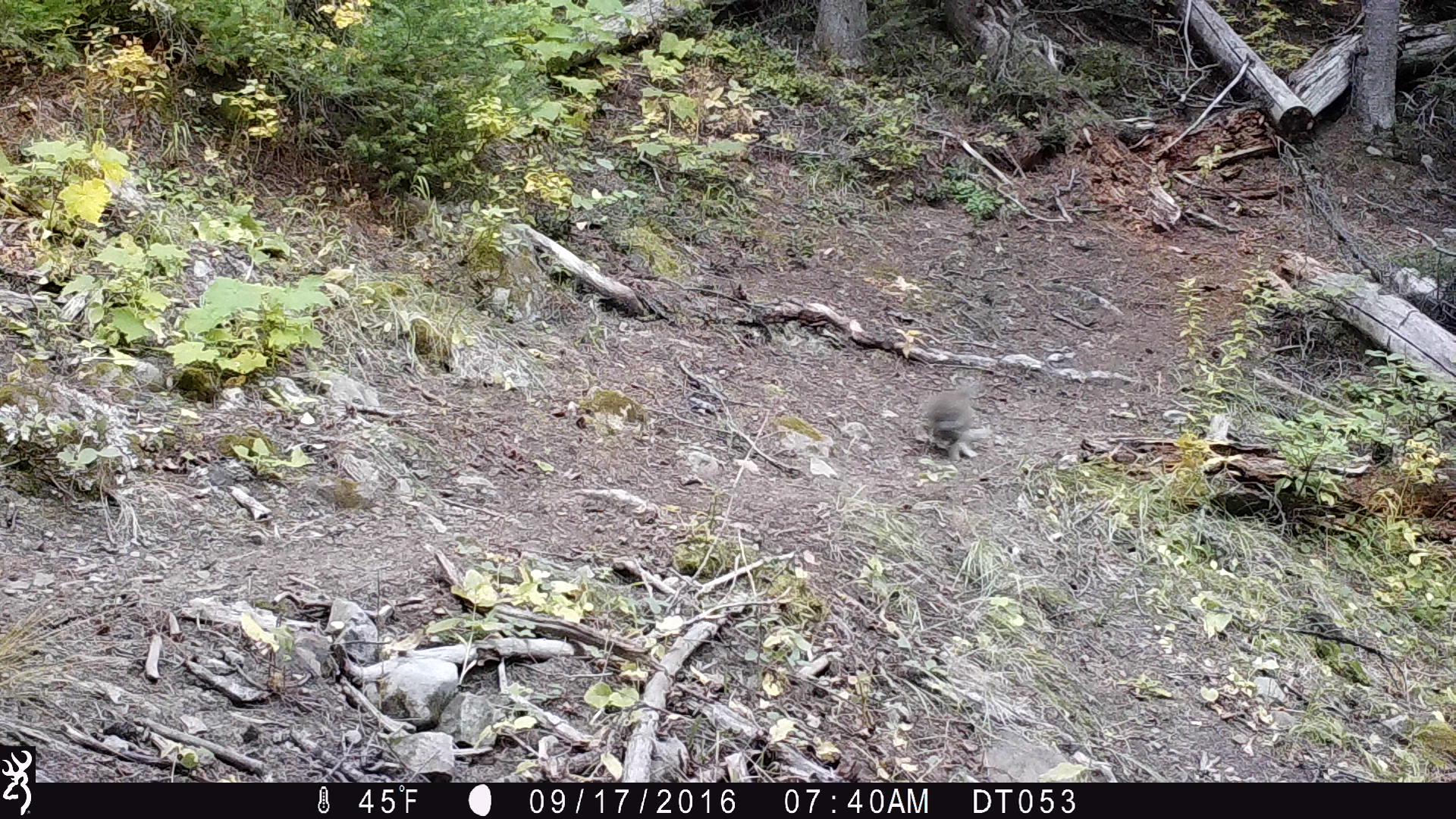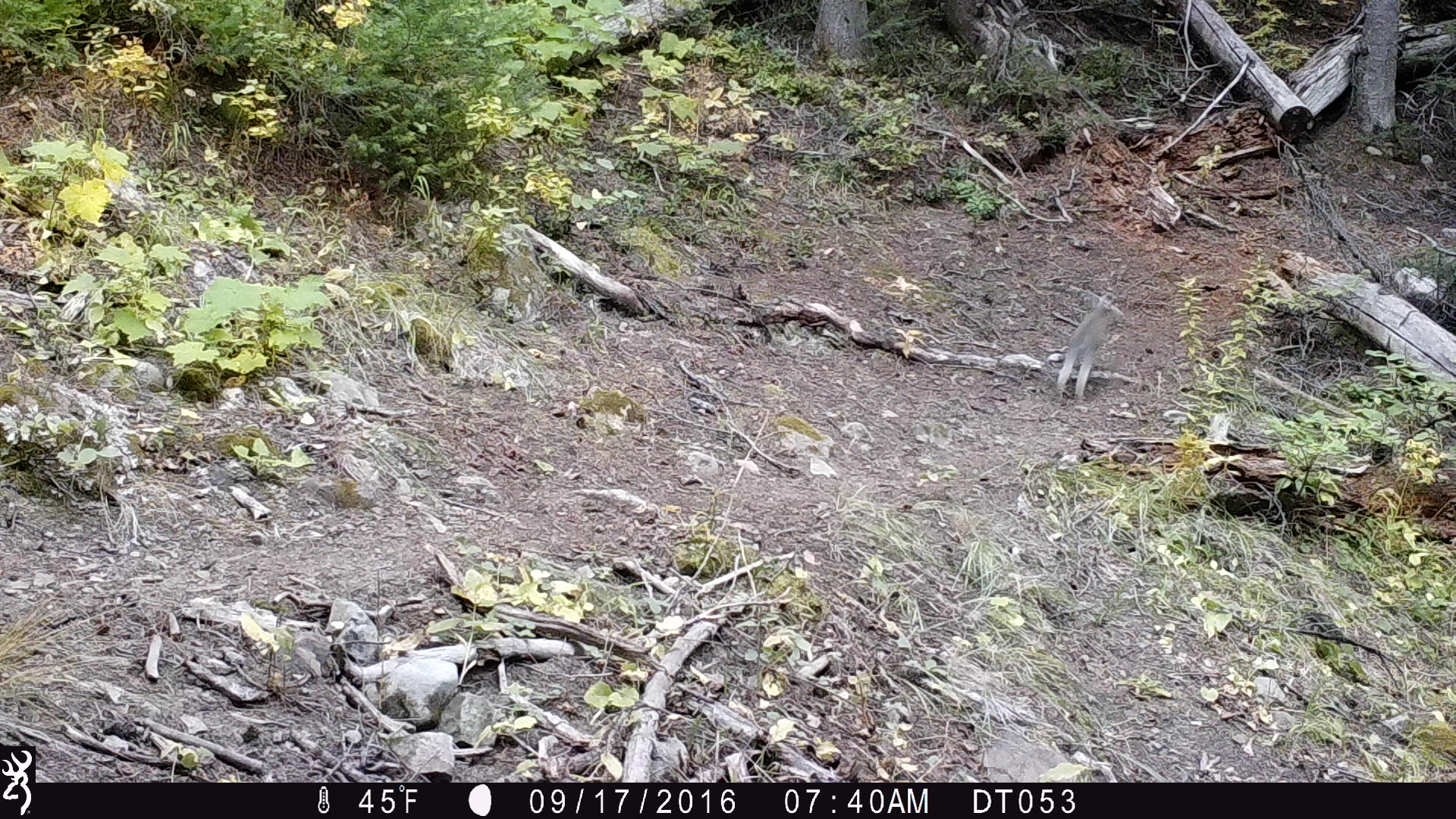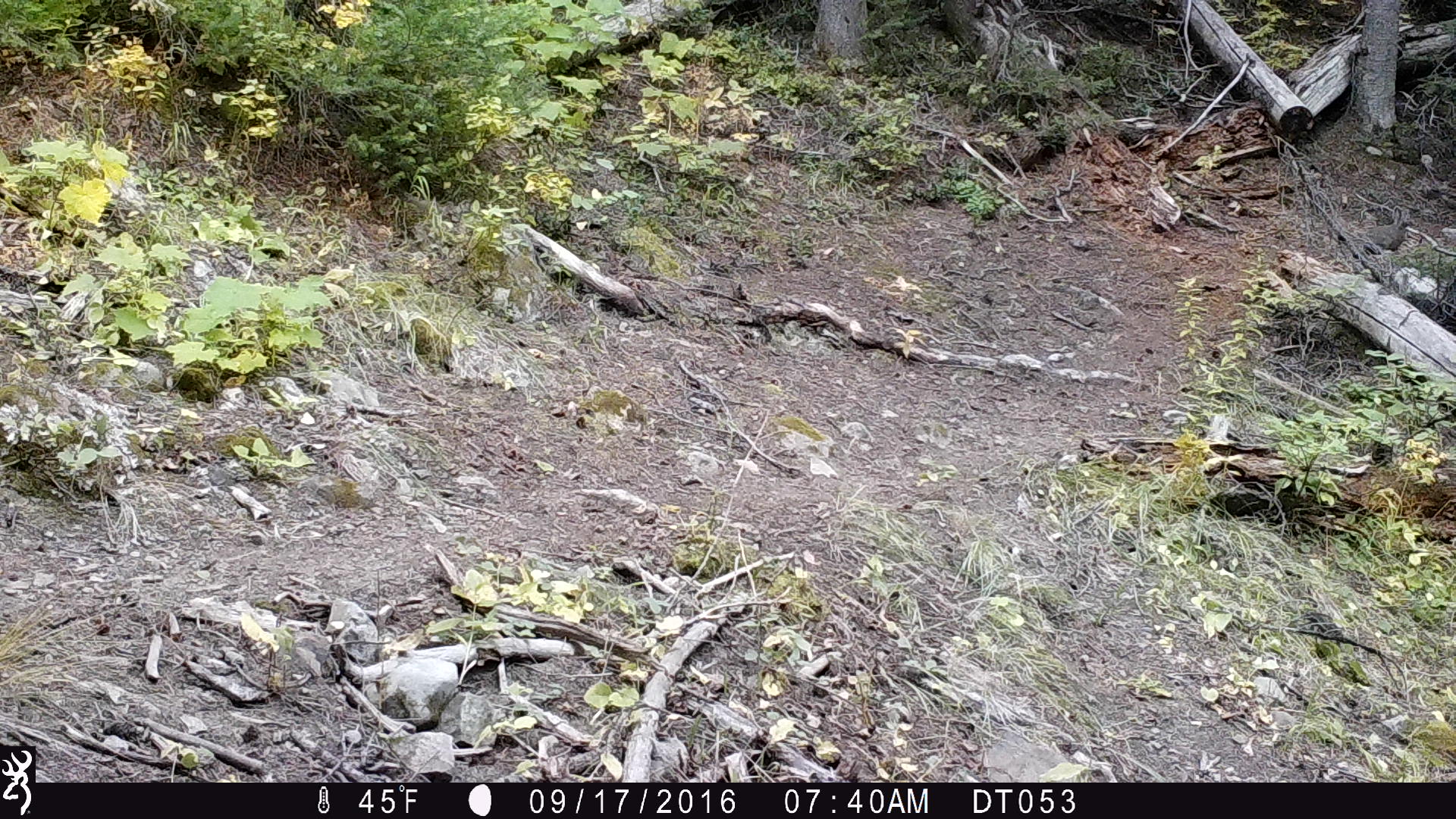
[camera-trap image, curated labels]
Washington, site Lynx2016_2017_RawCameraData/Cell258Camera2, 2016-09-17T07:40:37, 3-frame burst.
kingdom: Animalia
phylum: Chordata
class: Mammalia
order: Lagomorpha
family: Leporidae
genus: Lepus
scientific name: Lepus americanus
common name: snowshoe hare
Lepus americanus (snowshoe hare). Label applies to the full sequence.